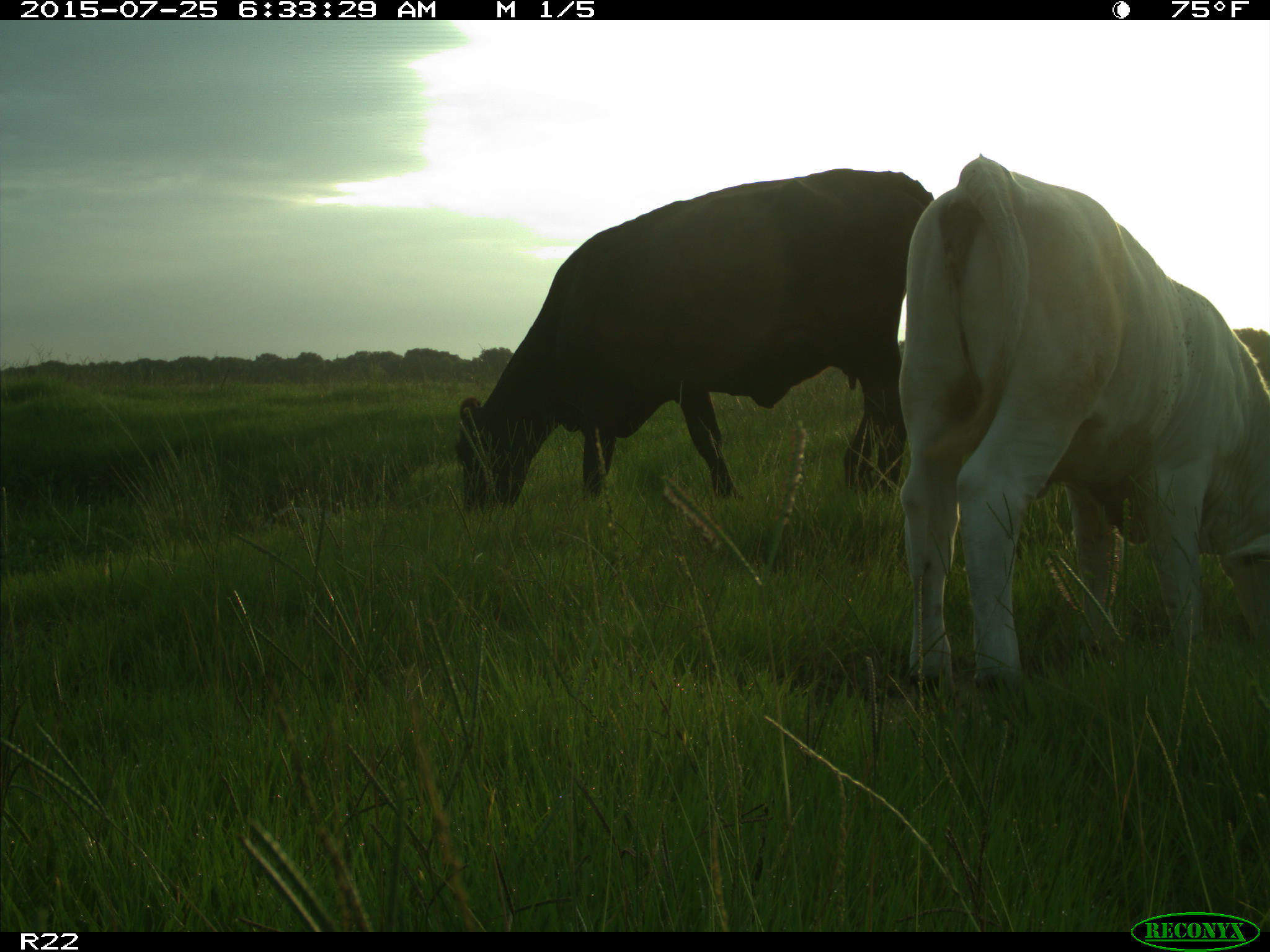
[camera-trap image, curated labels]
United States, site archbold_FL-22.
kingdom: Animalia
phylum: Chordata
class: Mammalia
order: Artiodactyla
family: Bovidae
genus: Bos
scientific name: Bos taurus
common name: domestic cow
Bos taurus (domestic cow).